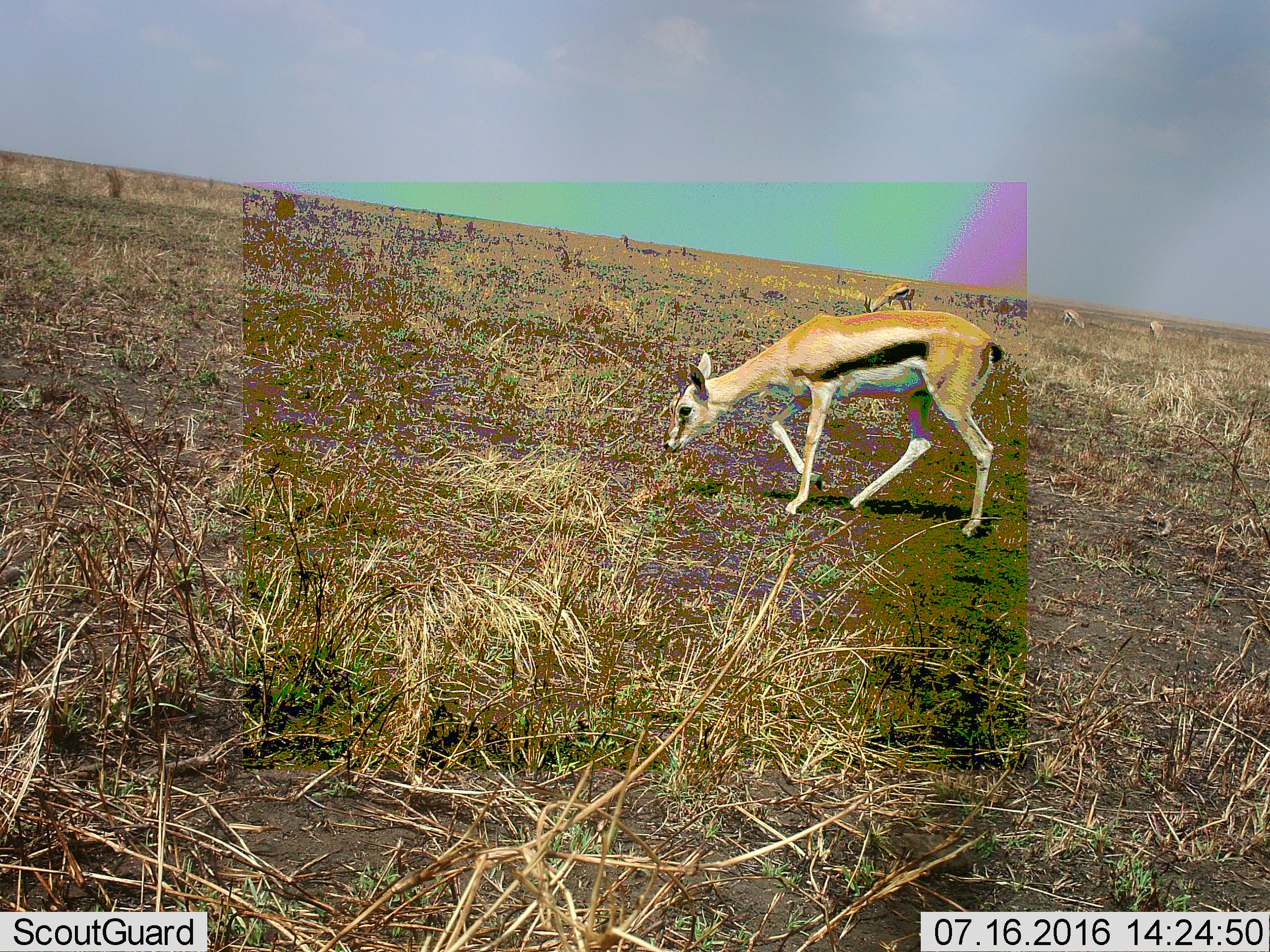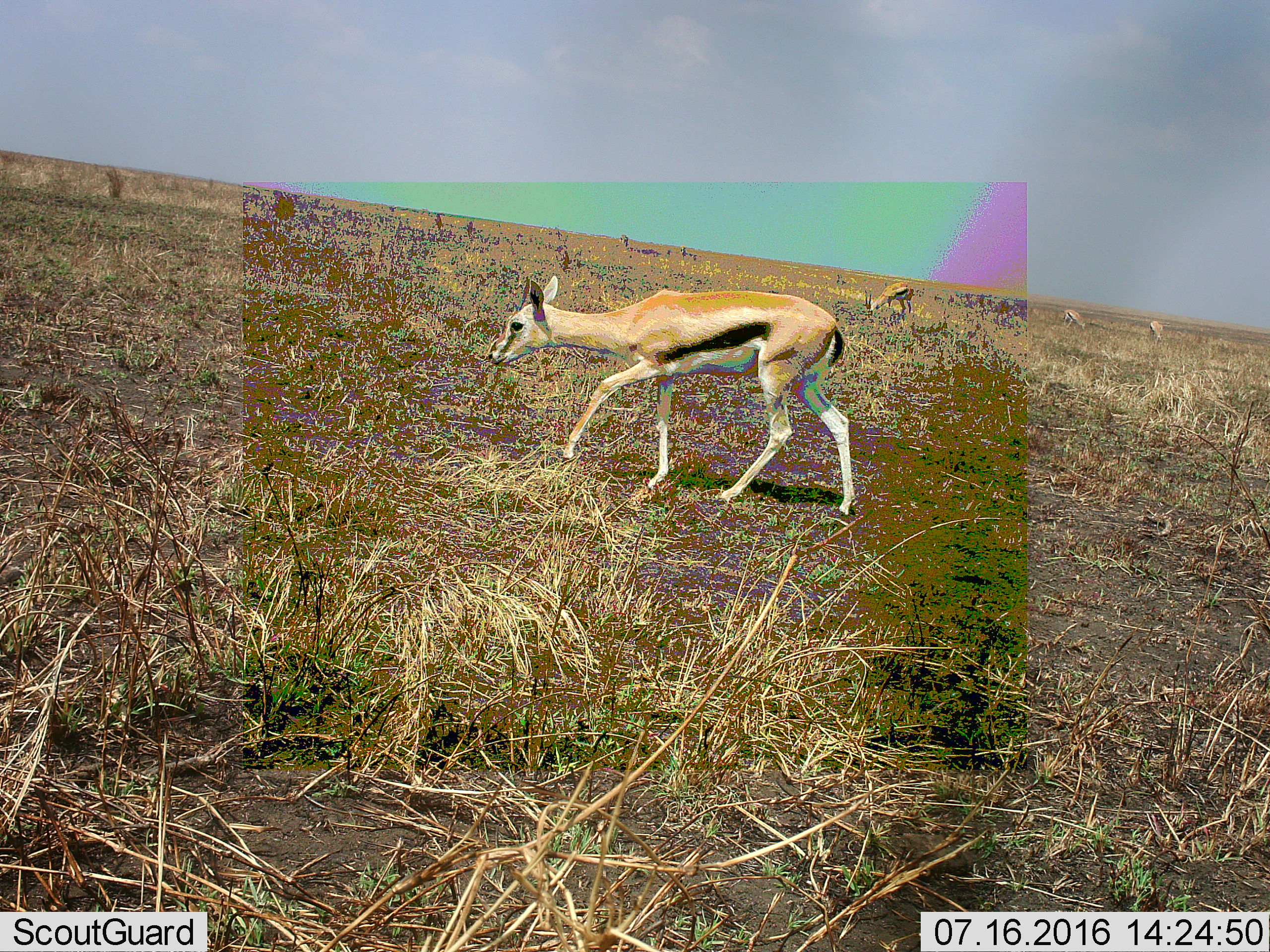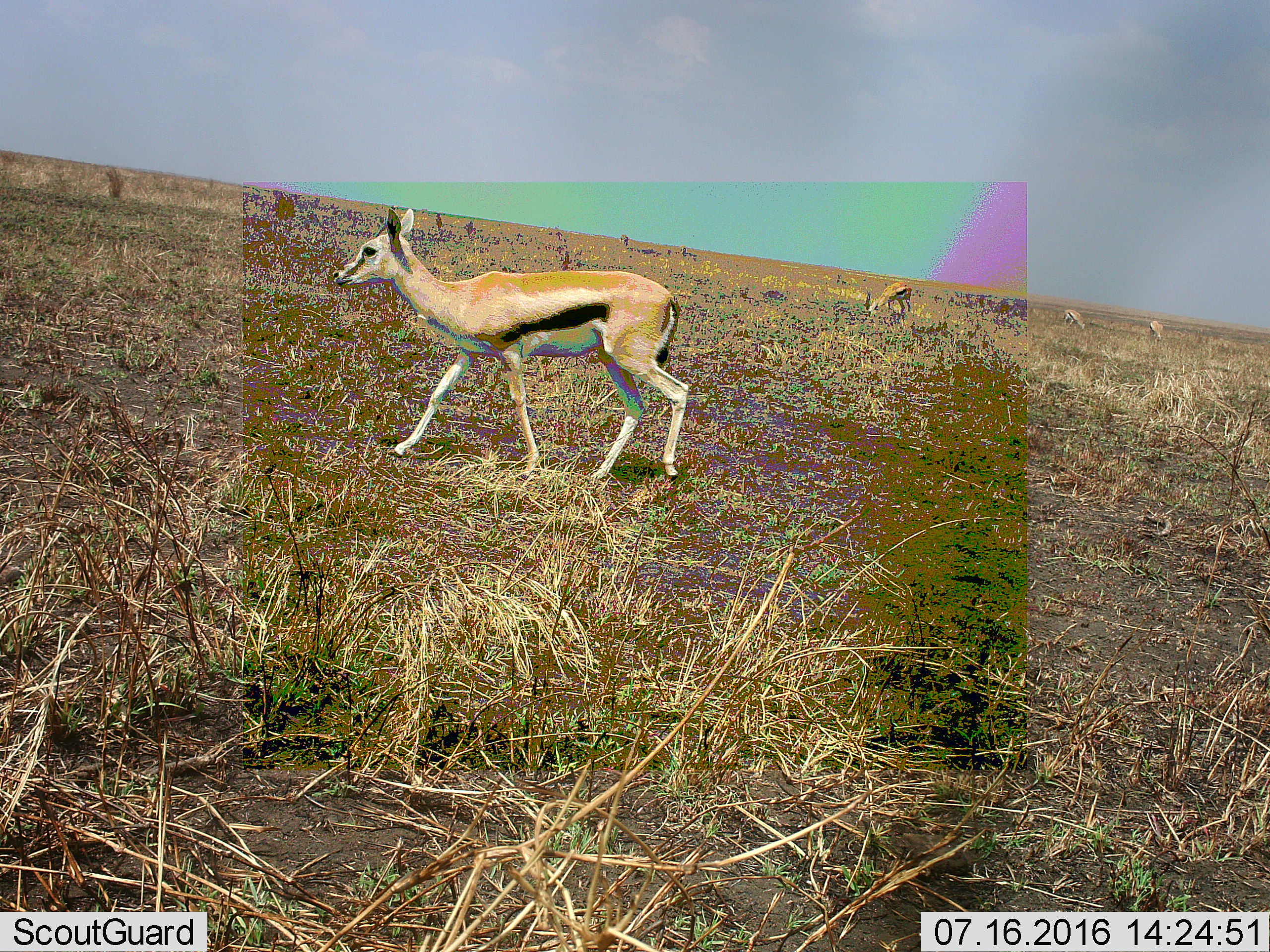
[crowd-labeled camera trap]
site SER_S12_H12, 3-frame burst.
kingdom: Animalia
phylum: Chordata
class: Mammalia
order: Artiodactyla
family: Bovidae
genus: Eudorcas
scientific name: Eudorcas thomsonii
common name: thomson's gazelle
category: gazellethomsons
Gazellethomsons (thomson's gazelle) (Eudorcas thomsonii), count 4. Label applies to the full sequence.